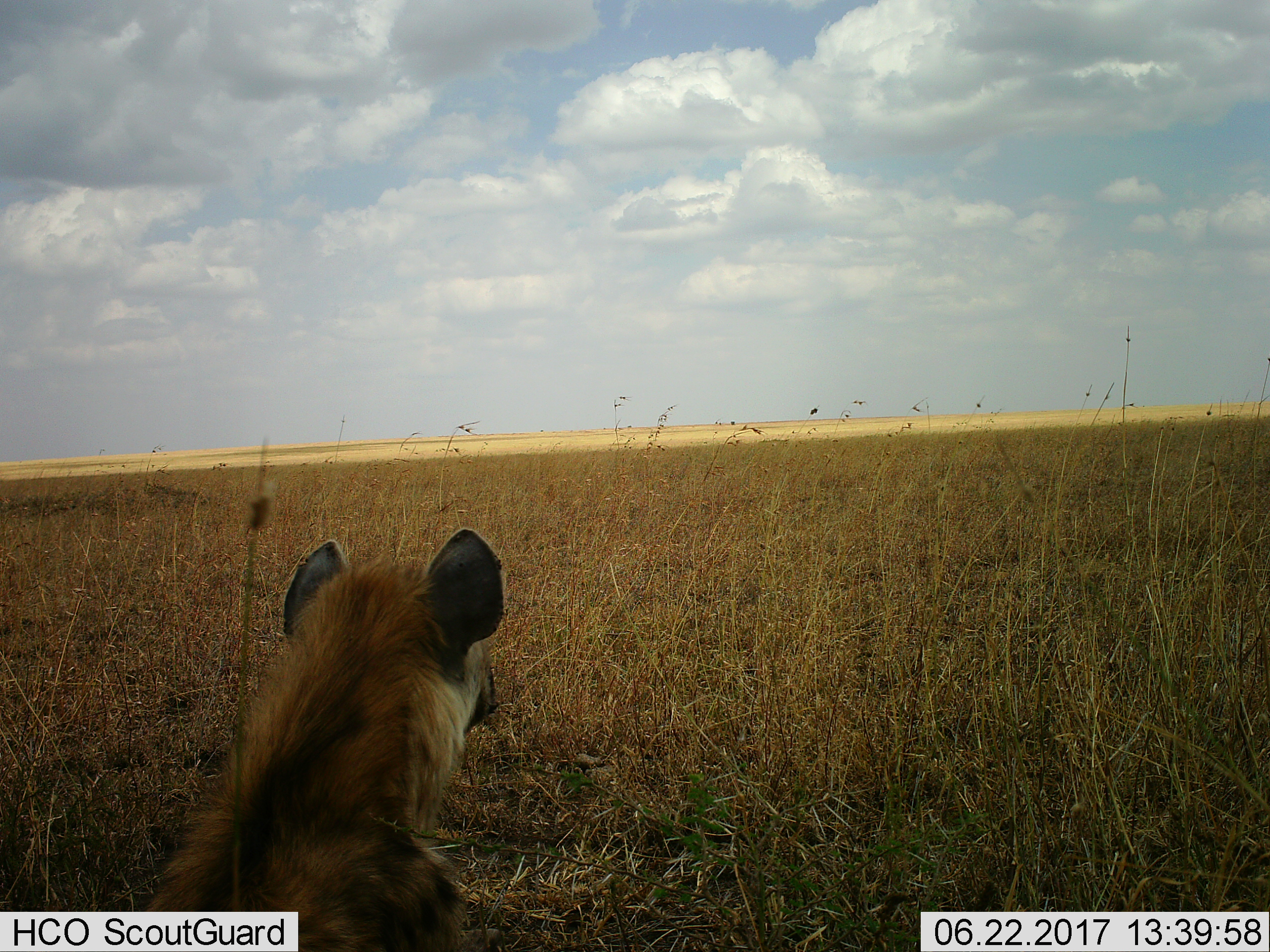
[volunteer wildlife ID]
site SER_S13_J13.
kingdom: Animalia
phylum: Chordata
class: Mammalia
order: Carnivora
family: Hyaenidae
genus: Crocuta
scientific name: Crocuta crocuta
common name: spotted hyena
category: hyenaspotted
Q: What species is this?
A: Hyenaspotted (spotted hyena) (Crocuta crocuta).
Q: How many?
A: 1.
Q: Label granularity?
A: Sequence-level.